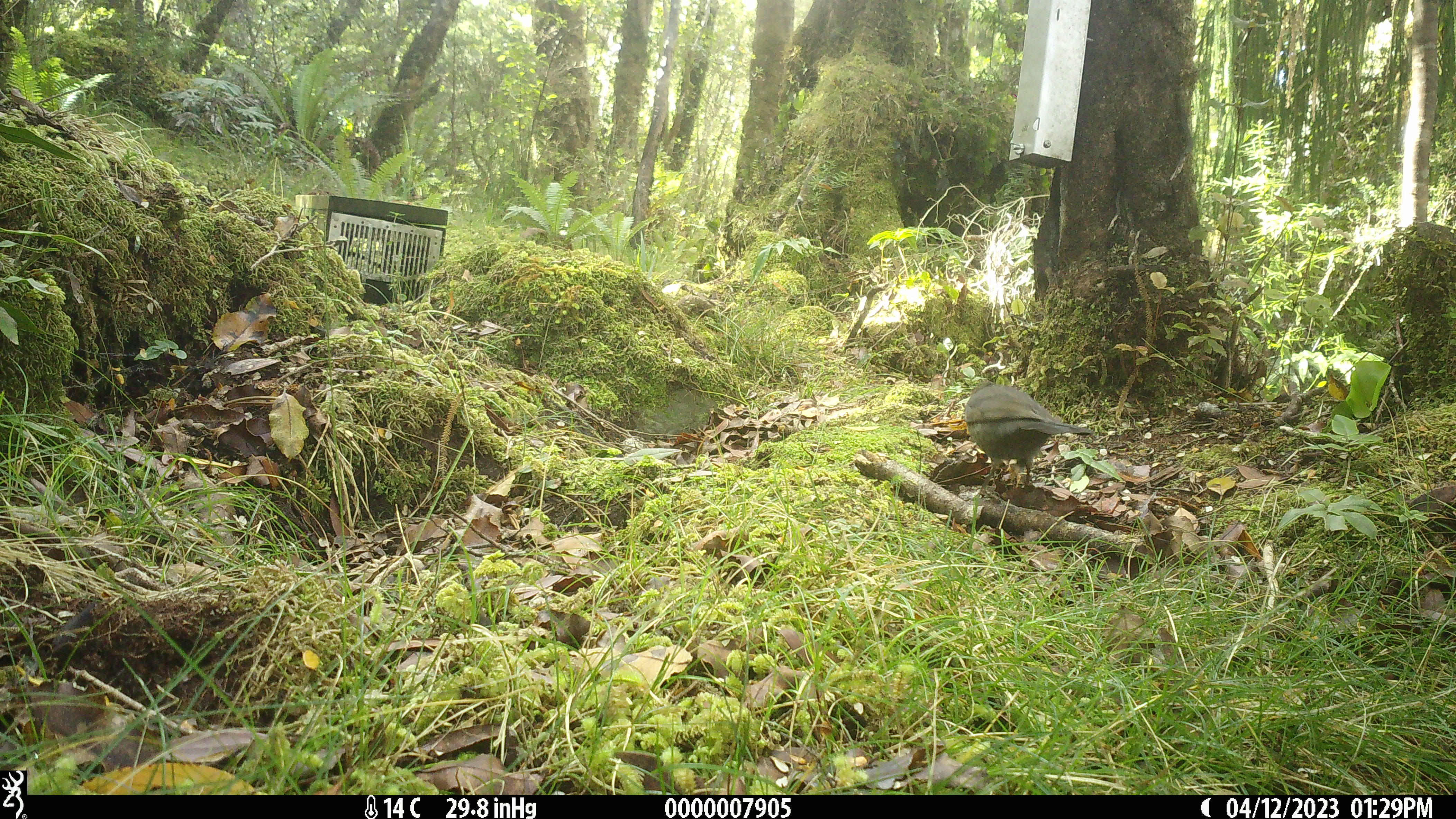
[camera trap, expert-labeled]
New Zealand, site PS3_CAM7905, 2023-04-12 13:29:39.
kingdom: Animalia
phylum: Chordata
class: Aves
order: Passeriformes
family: Turdidae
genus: Turdus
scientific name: Turdus merula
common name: eurasian blackbird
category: blackbird